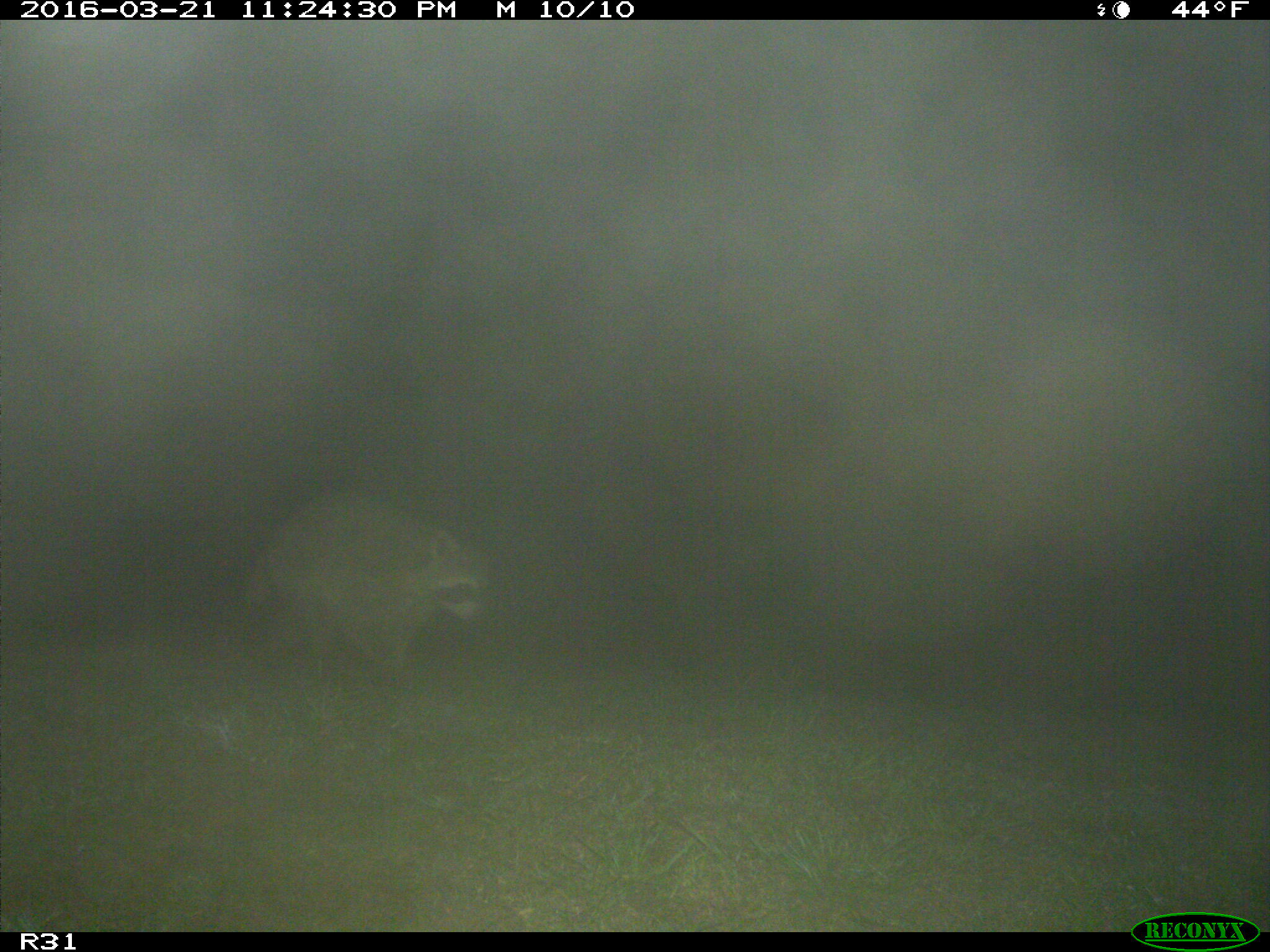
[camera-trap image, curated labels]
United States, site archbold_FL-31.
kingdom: Animalia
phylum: Chordata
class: Mammalia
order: Carnivora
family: Procyonidae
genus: Procyon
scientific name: Procyon lotor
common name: common raccoon